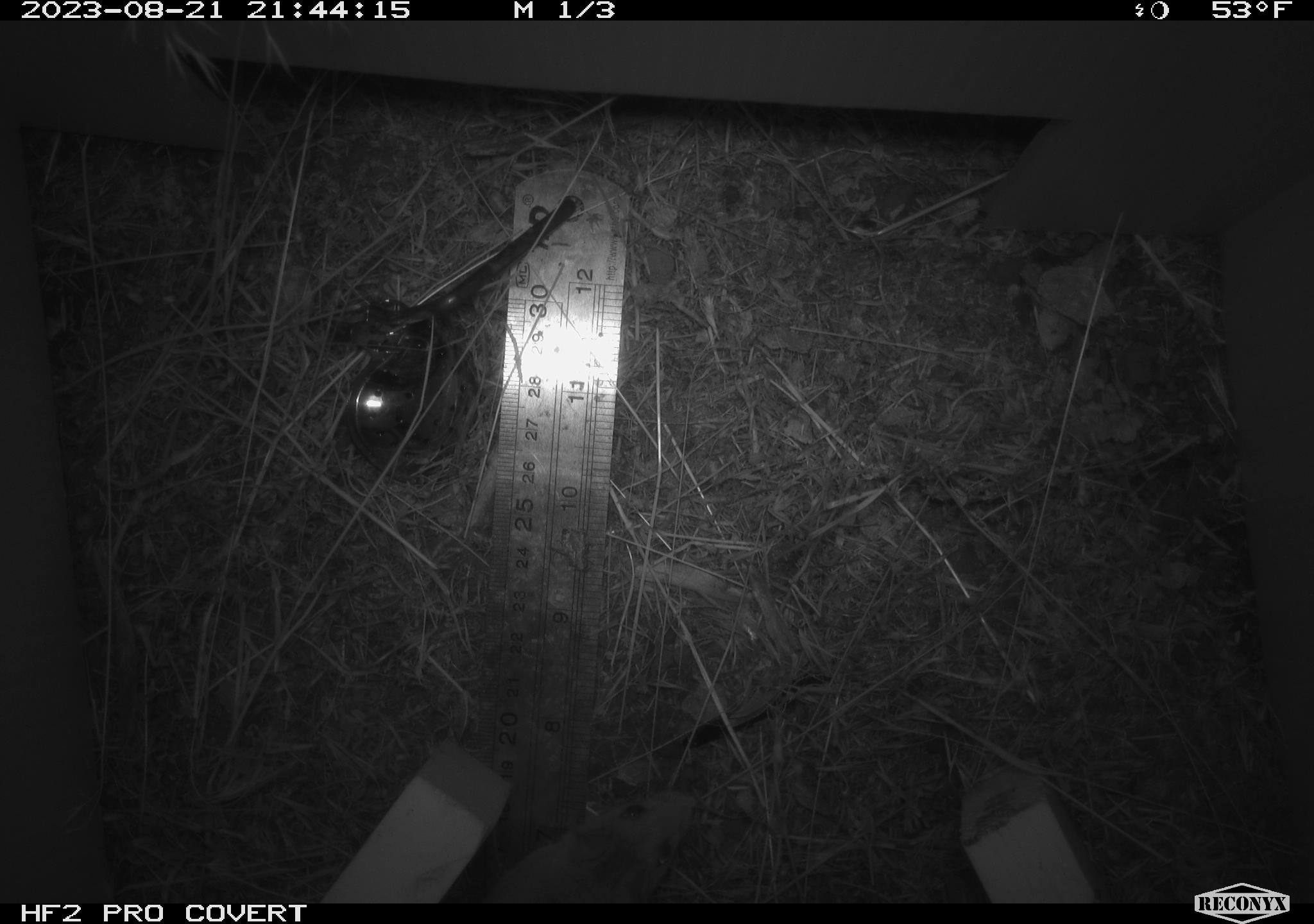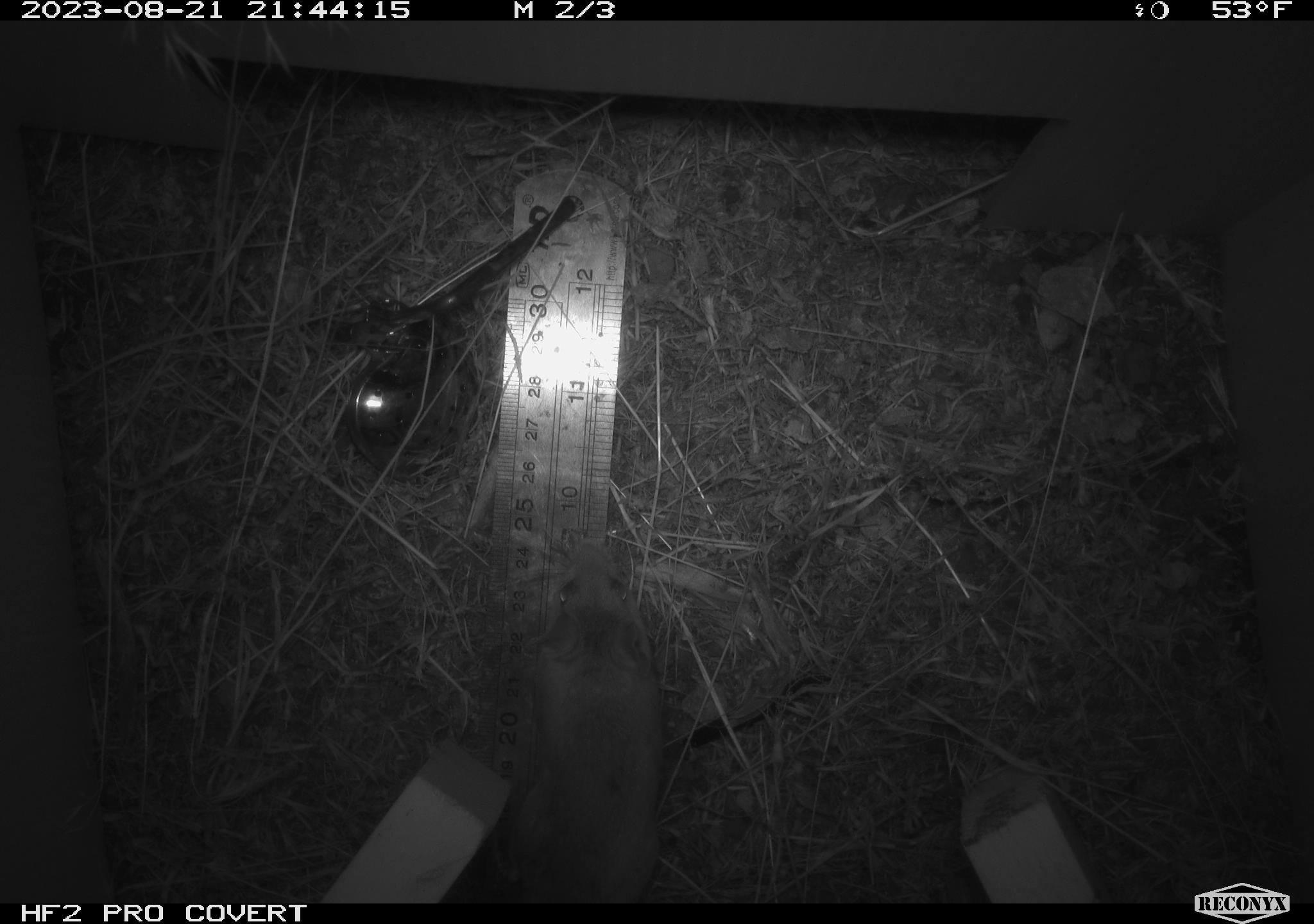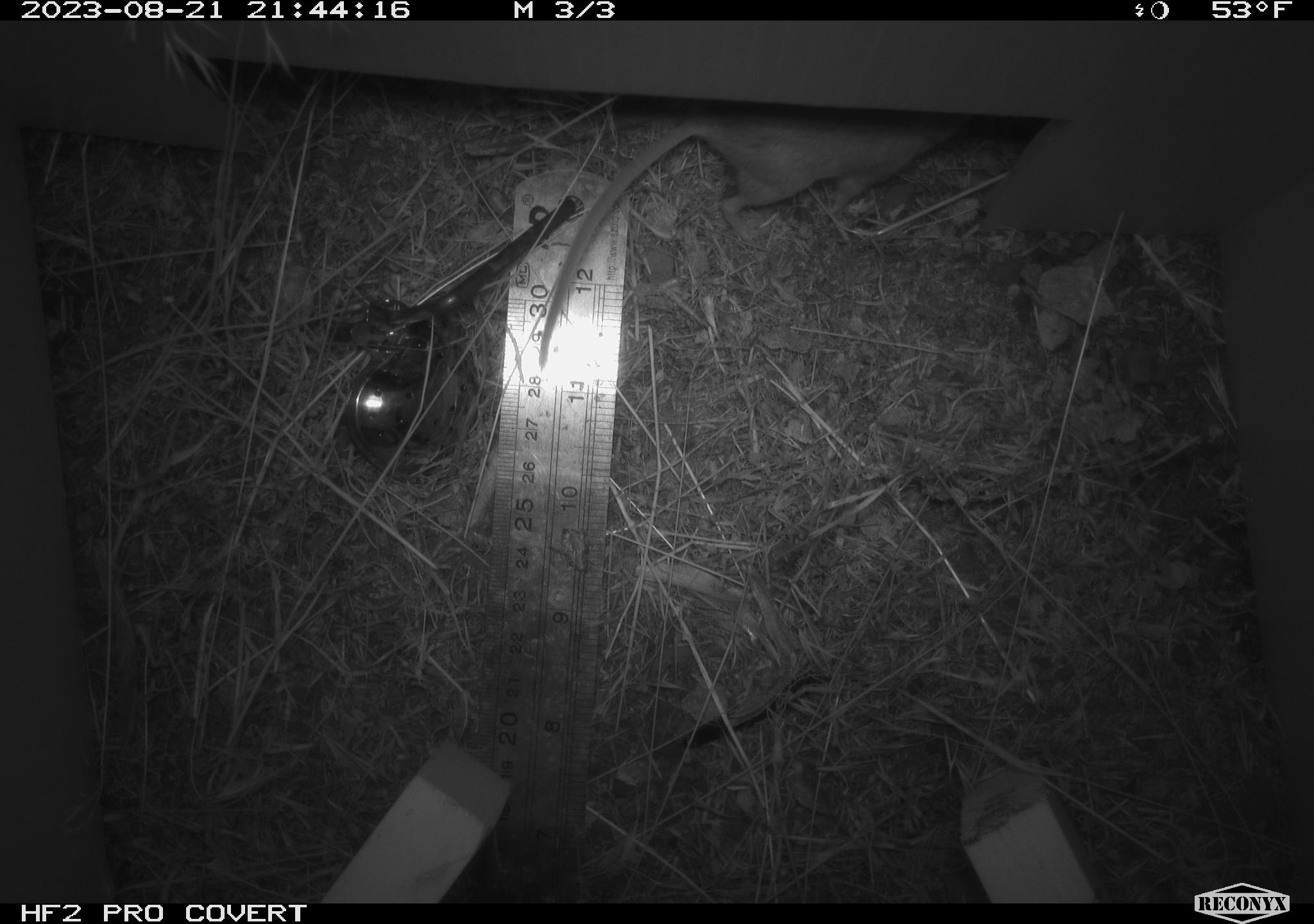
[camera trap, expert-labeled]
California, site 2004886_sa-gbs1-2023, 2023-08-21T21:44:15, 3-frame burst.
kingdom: Animalia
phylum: Chordata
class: Mammalia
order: Rodentia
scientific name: Rodentia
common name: mouse species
Mouse species (Rodentia).